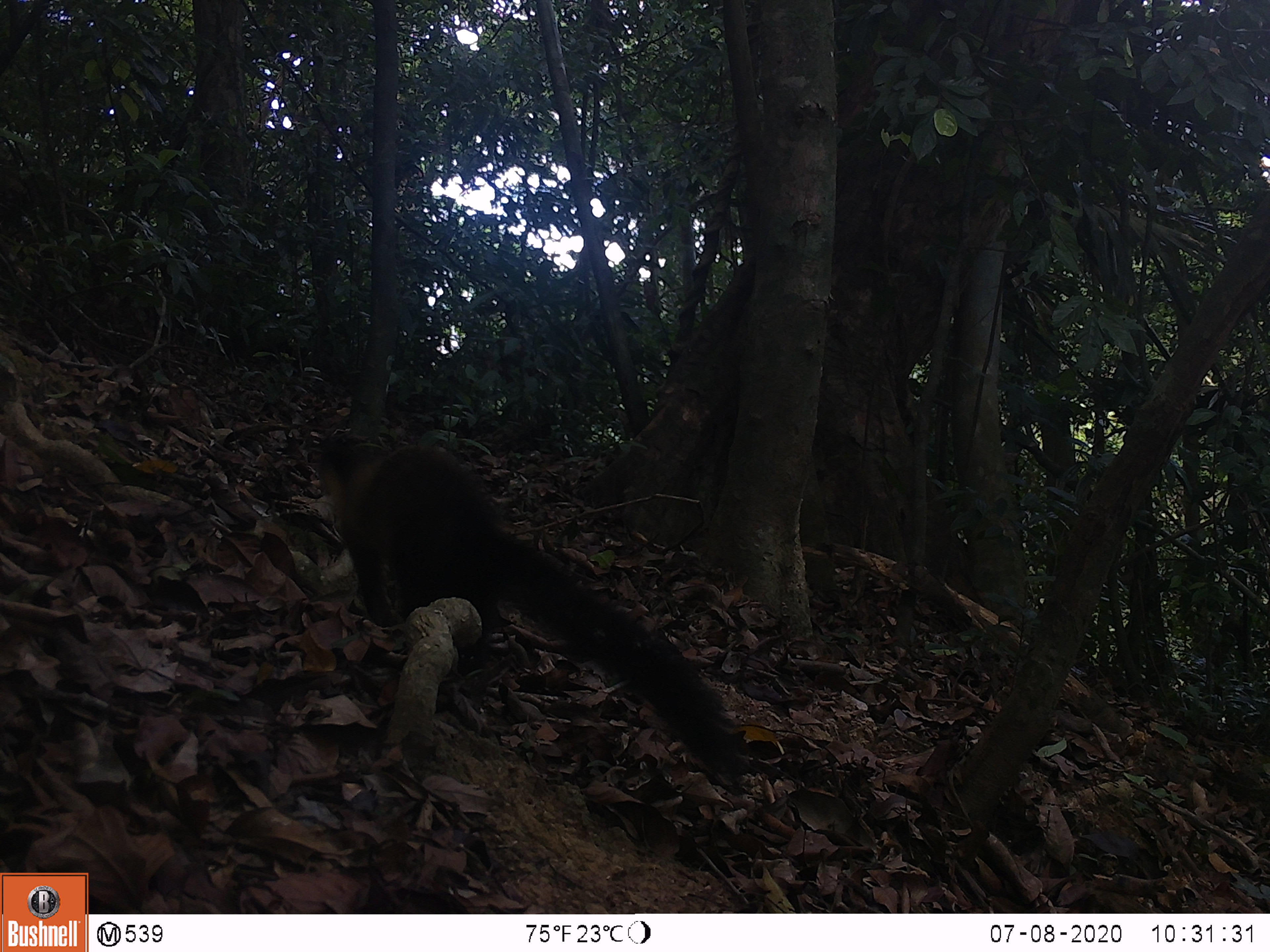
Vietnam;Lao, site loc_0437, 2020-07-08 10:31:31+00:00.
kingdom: Animalia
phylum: Chordata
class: Mammalia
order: Carnivora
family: Mustelidae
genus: Martes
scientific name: Martes flavigula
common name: yellow-throated marten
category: yellow throated marten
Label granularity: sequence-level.